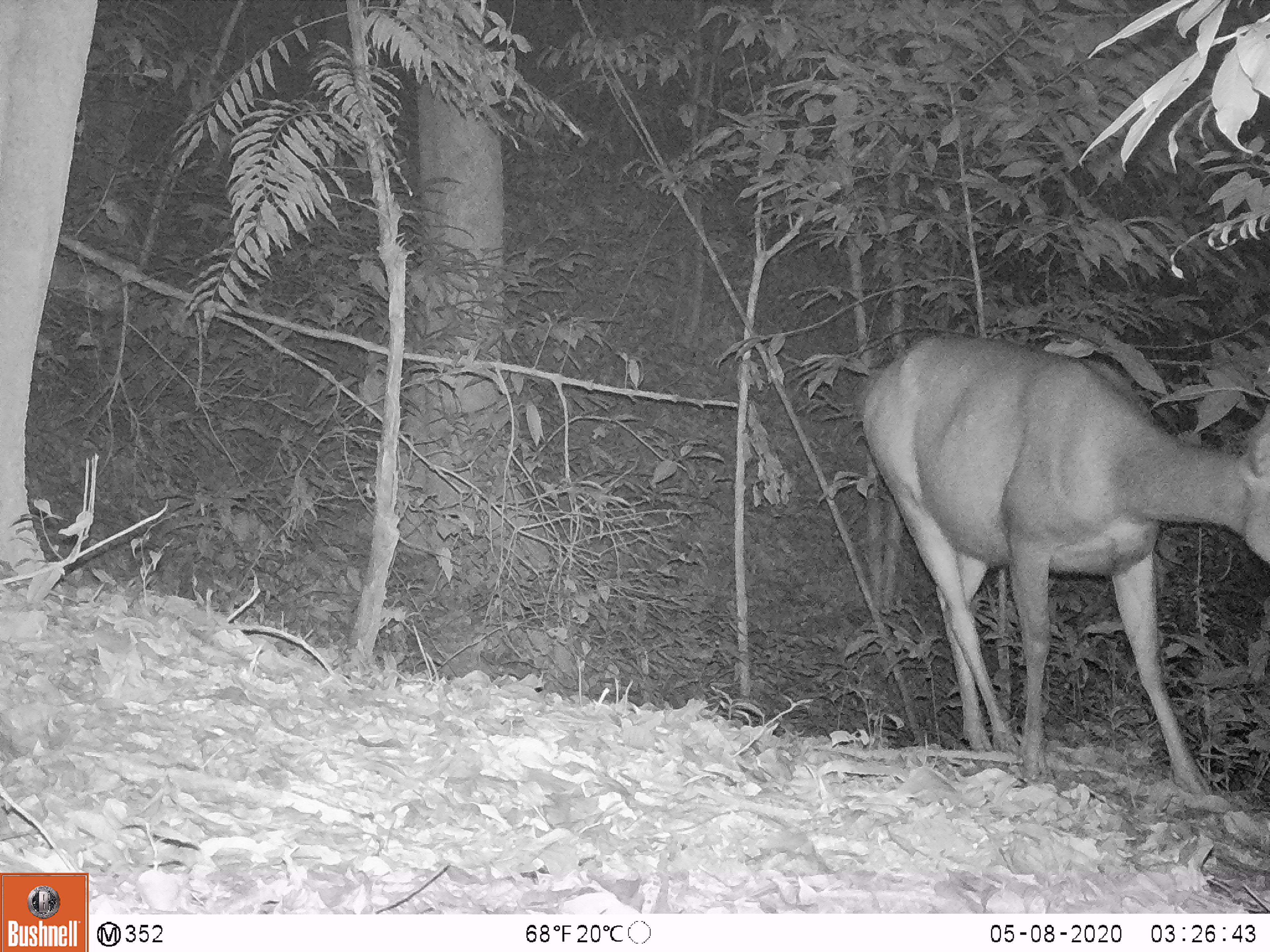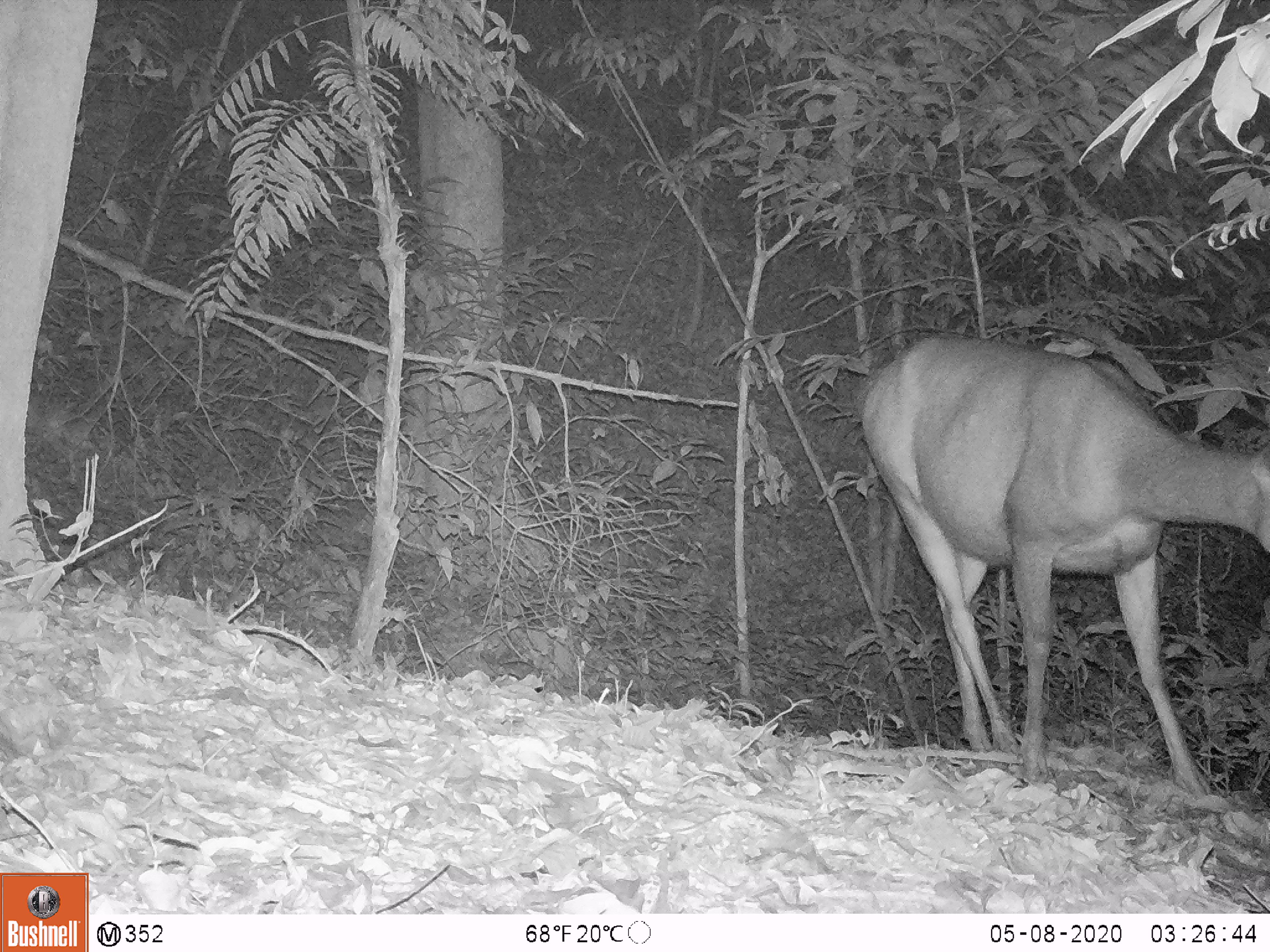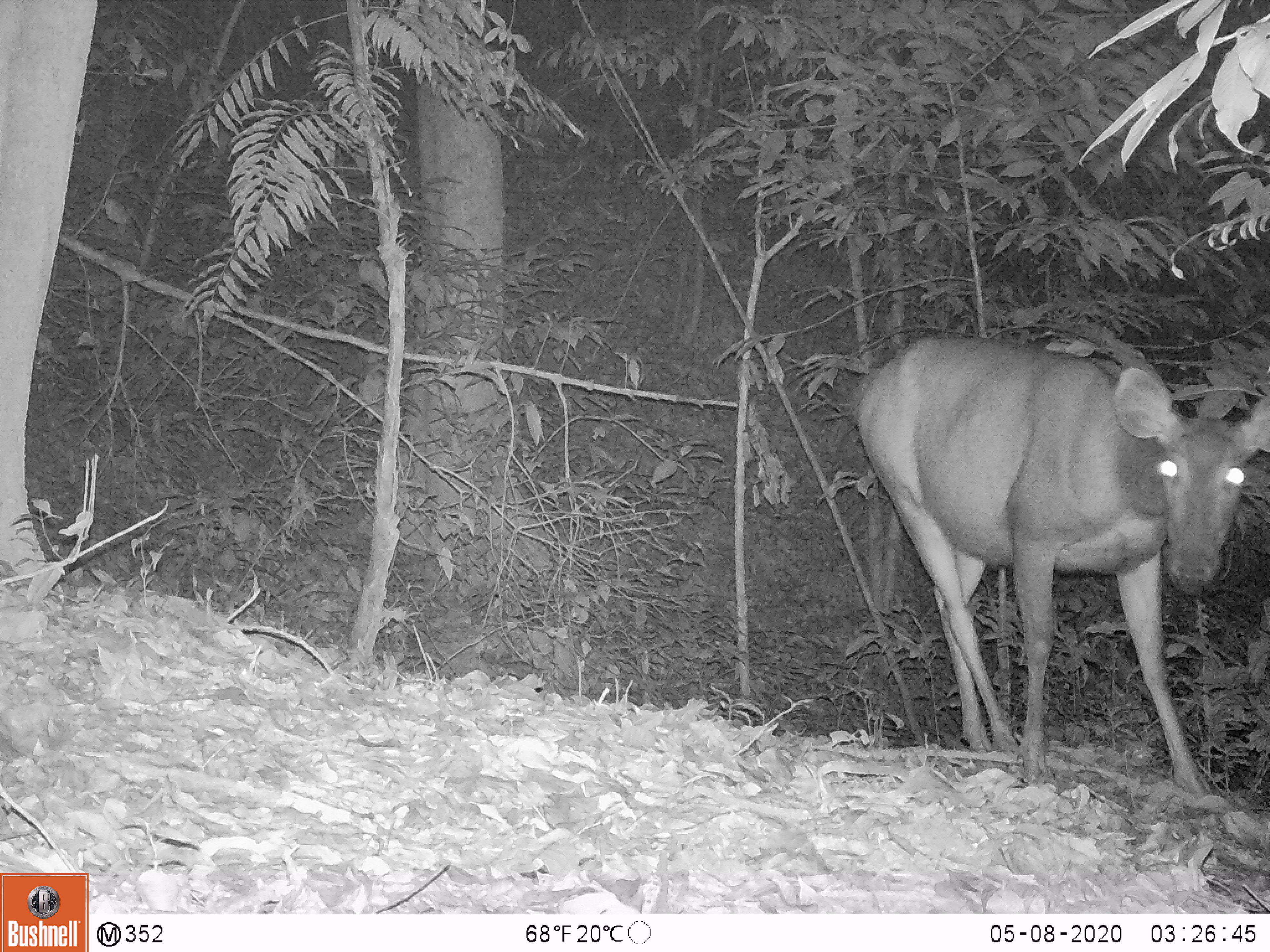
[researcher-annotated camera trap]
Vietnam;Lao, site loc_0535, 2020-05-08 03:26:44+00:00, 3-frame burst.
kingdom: Animalia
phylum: Chordata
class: Mammalia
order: Artiodactyla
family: Cervidae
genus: Rusa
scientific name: Rusa unicolor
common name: sambar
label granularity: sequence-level